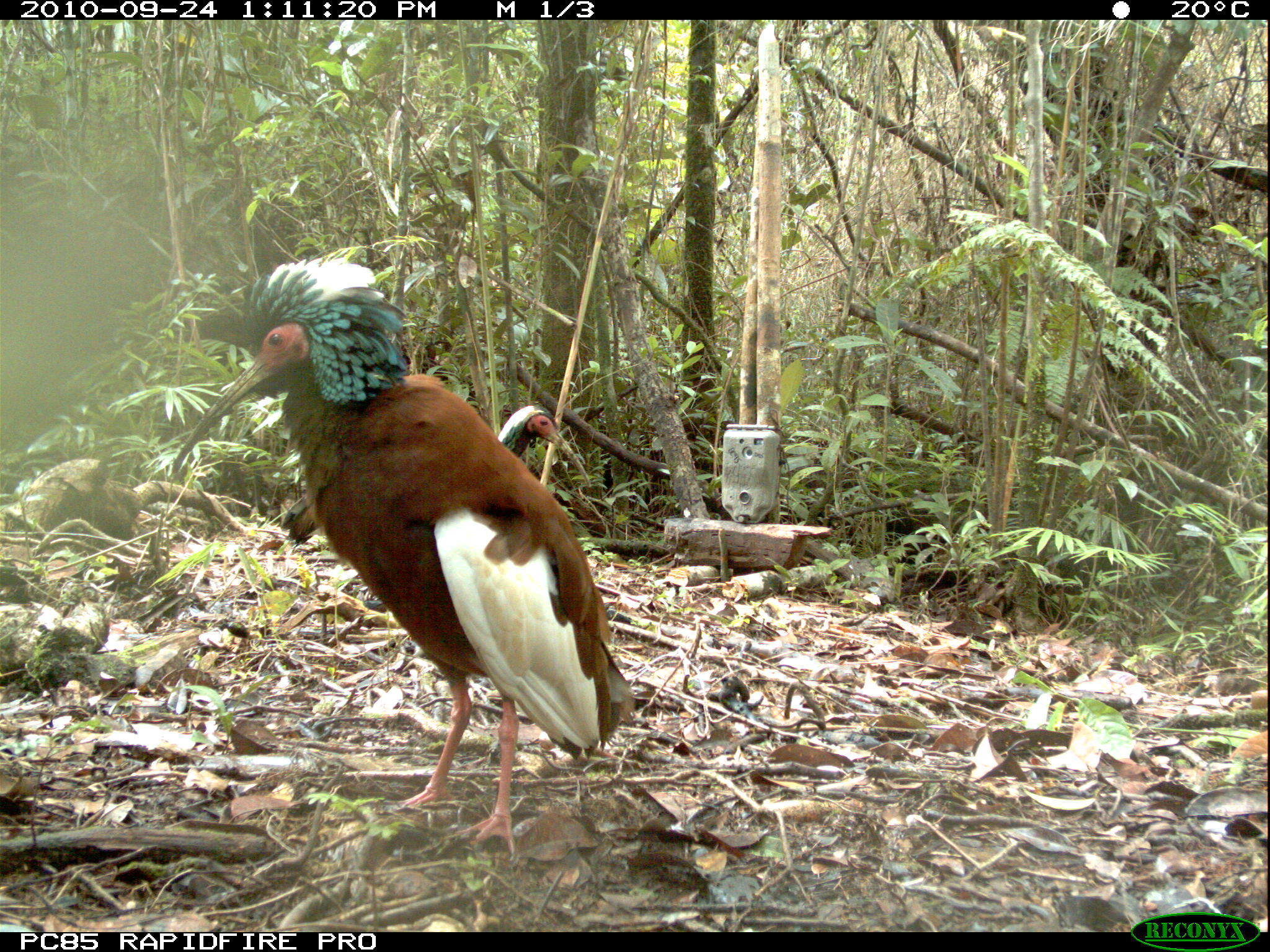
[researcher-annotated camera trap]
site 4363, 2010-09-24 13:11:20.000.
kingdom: Animalia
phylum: Chordata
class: Aves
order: Pelecaniformes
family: Threskiornithidae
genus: Lophotibis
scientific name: Lophotibis cristata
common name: madagascar ibis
Lophotibis cristata (madagascar ibis), count 1.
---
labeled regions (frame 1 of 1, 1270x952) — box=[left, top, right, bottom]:
lophotibis cristata: box=[168, 256, 636, 854]; box=[279, 405, 591, 546]